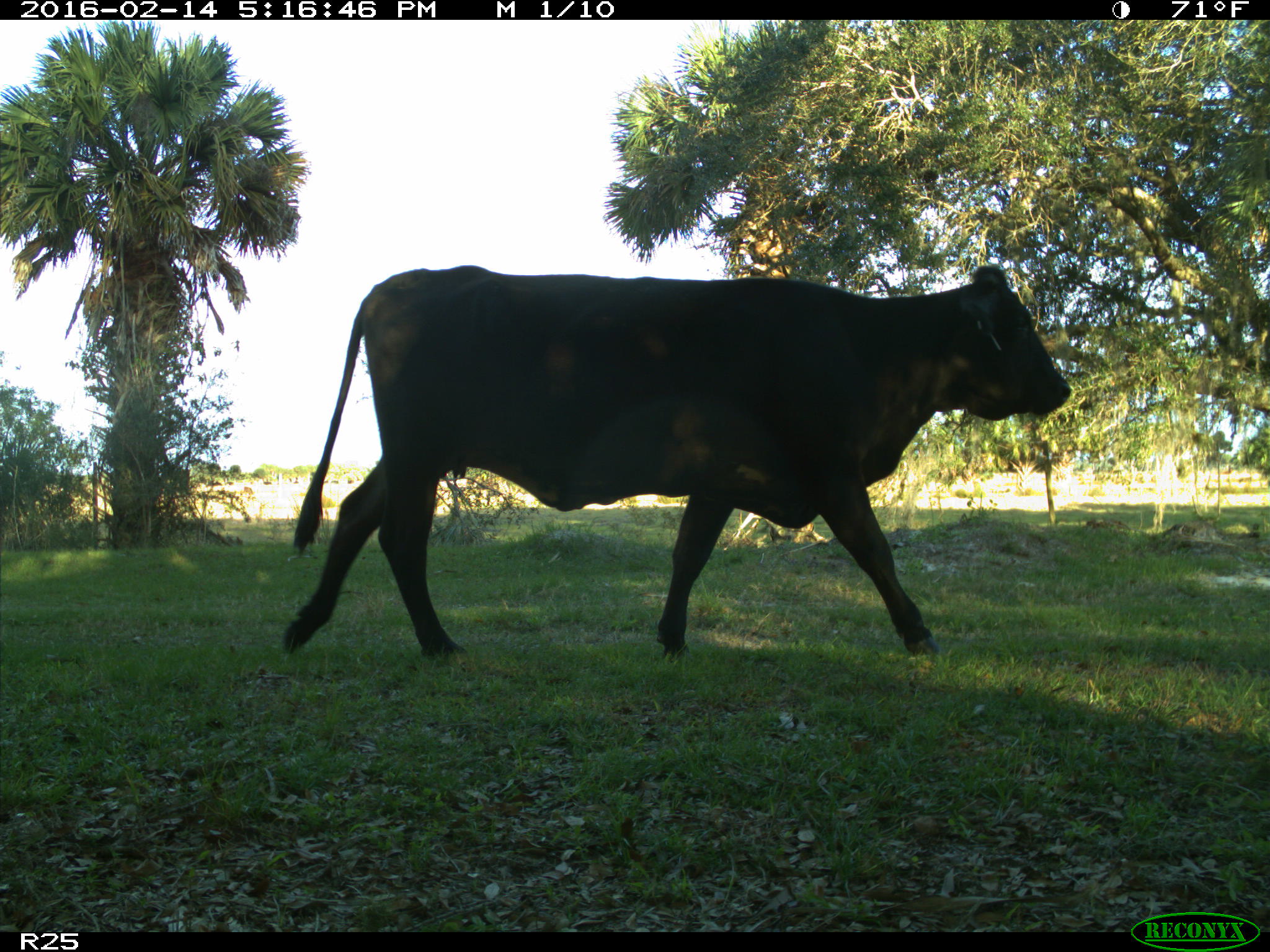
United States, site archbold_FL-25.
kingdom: Animalia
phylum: Chordata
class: Mammalia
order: Artiodactyla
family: Bovidae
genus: Bos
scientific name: Bos taurus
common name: domestic cow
Bos taurus (domestic cow).